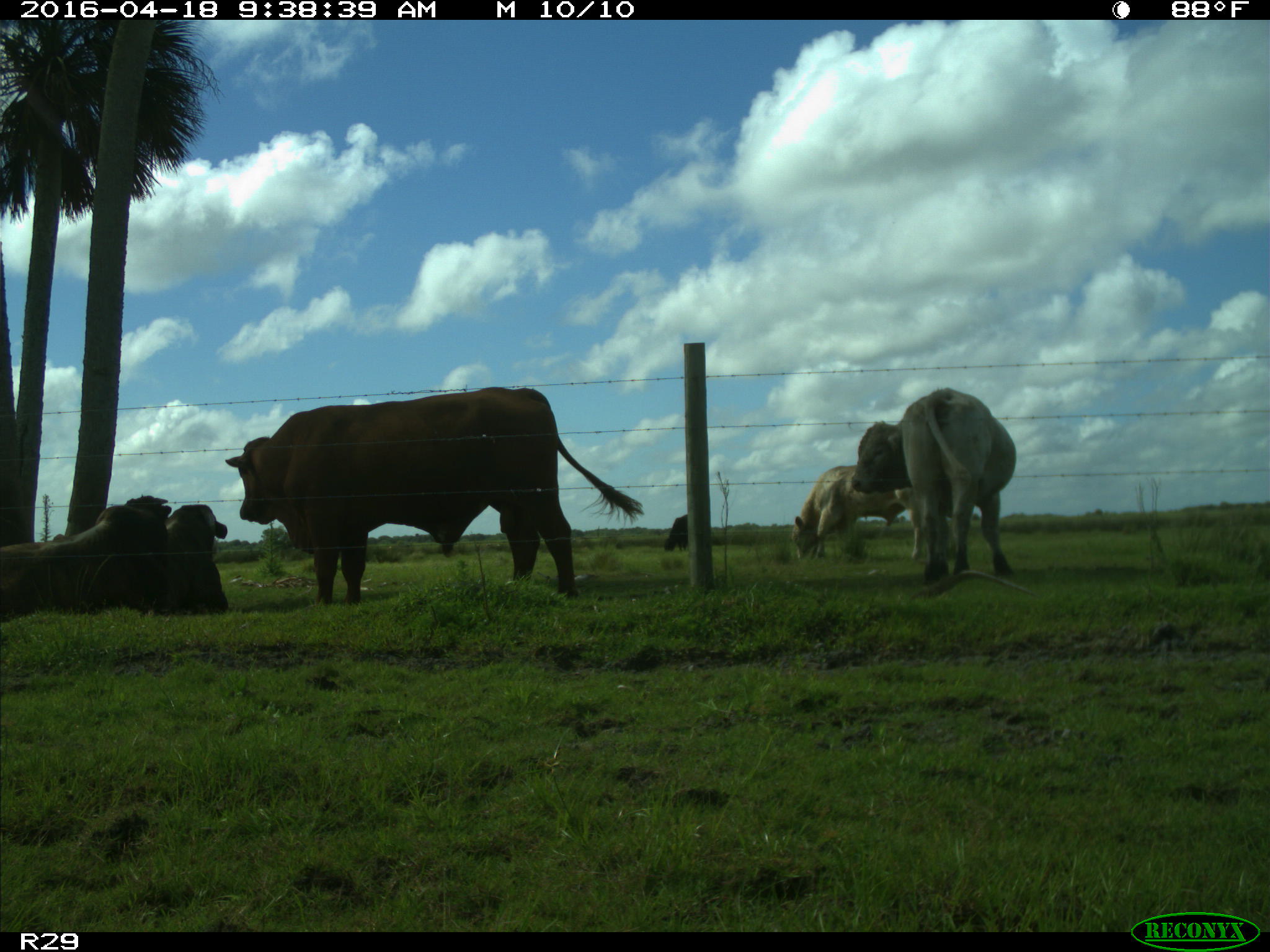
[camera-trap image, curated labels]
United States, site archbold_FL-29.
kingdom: Animalia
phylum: Chordata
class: Mammalia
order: Artiodactyla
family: Bovidae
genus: Bos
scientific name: Bos taurus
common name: domestic cow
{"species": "Bos taurus (domestic cow)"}